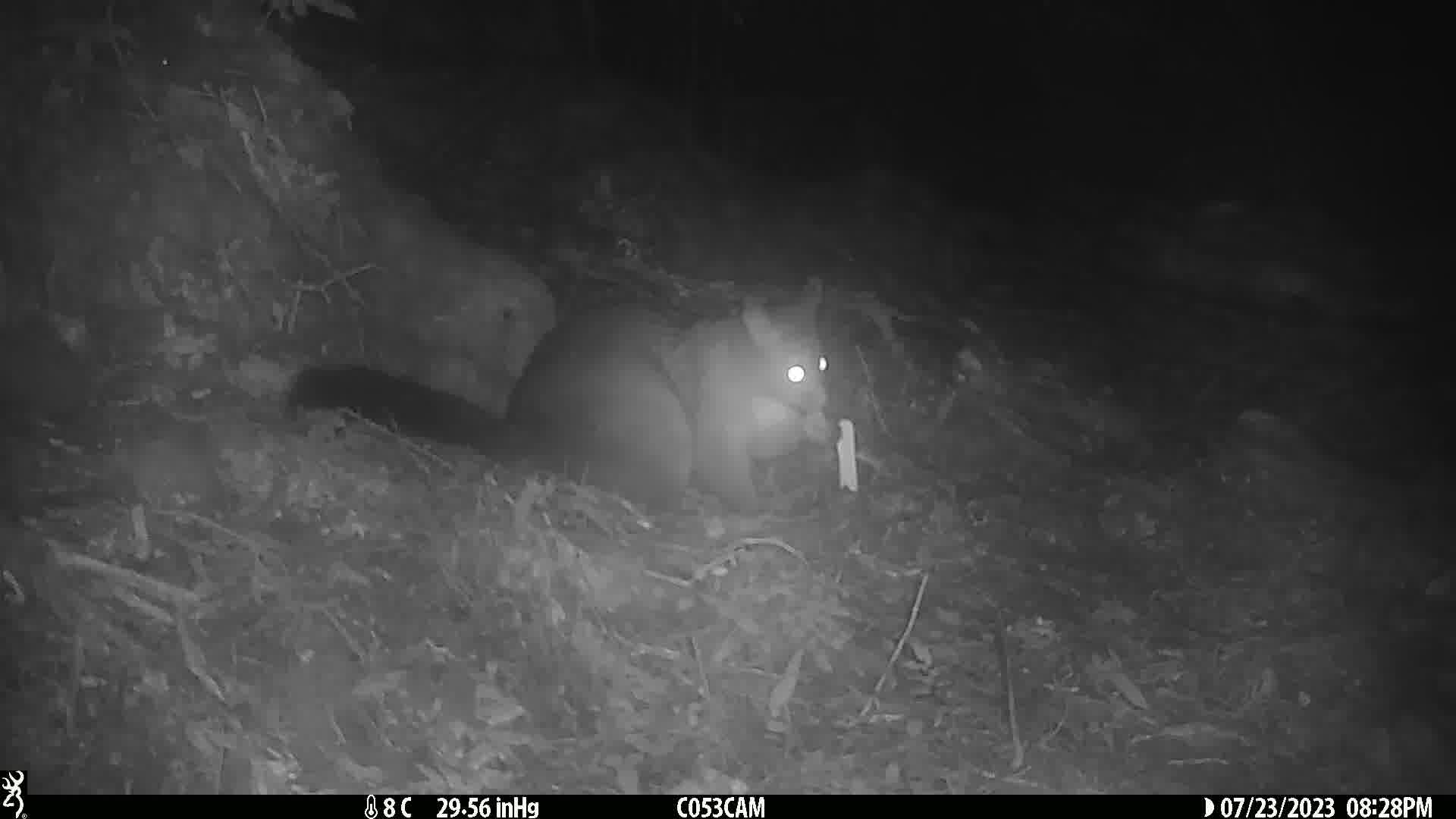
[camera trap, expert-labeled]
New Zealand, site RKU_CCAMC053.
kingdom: Animalia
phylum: Chordata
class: Mammalia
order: Diprotodontia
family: Phalangeridae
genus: Trichosurus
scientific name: Trichosurus vulpecula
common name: common brushtail possum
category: possum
Possum (common brushtail possum) (Trichosurus vulpecula).